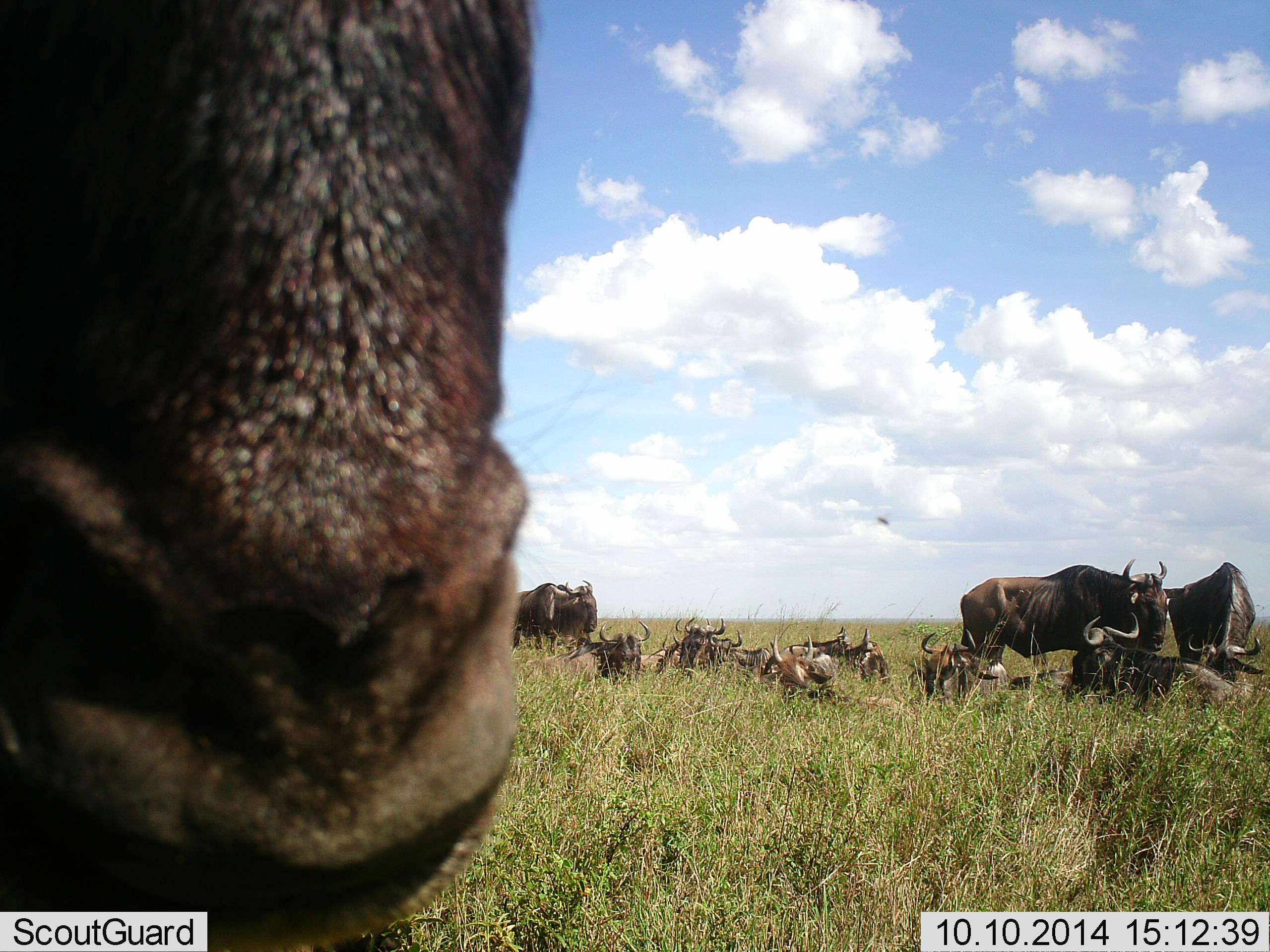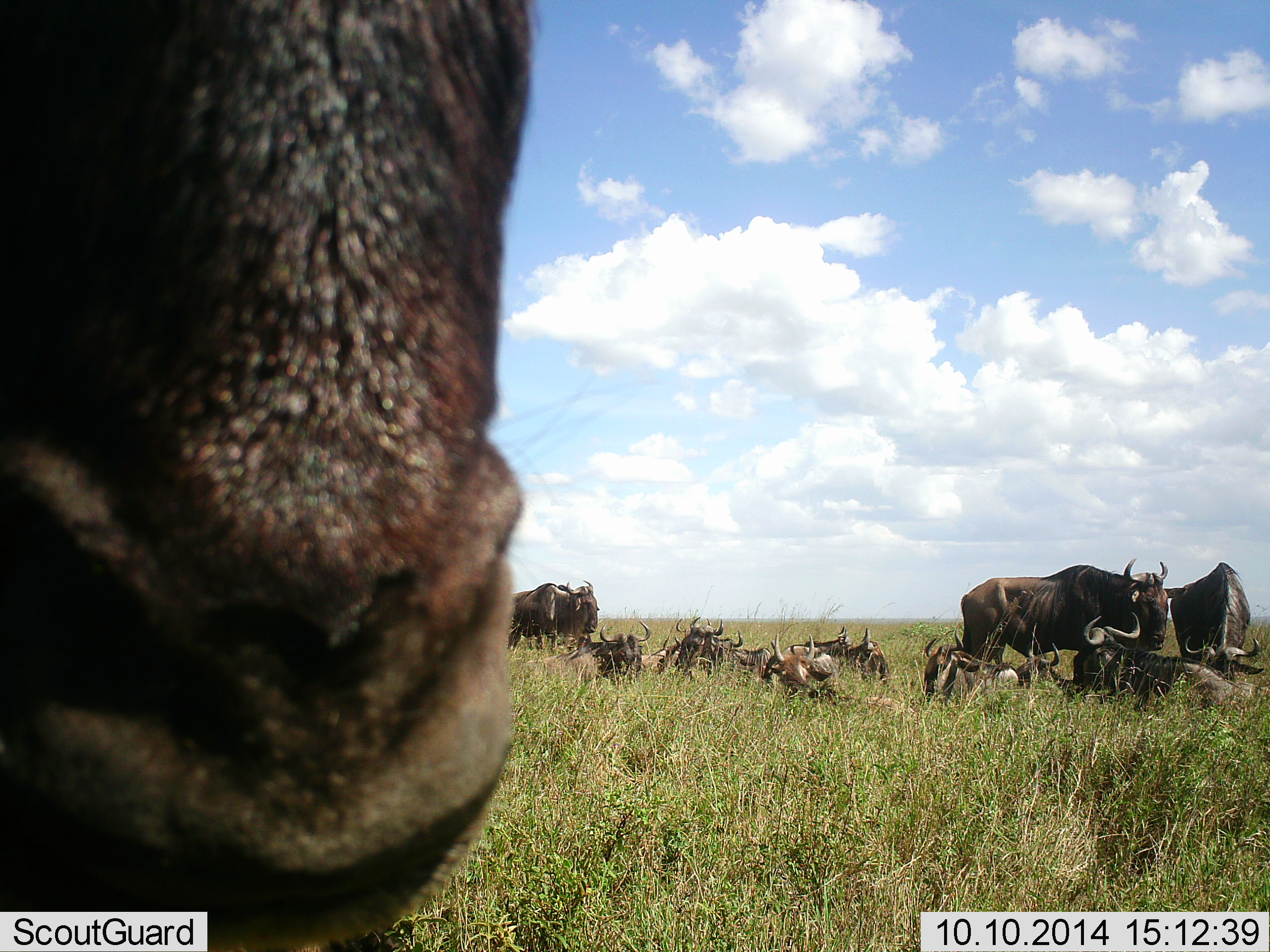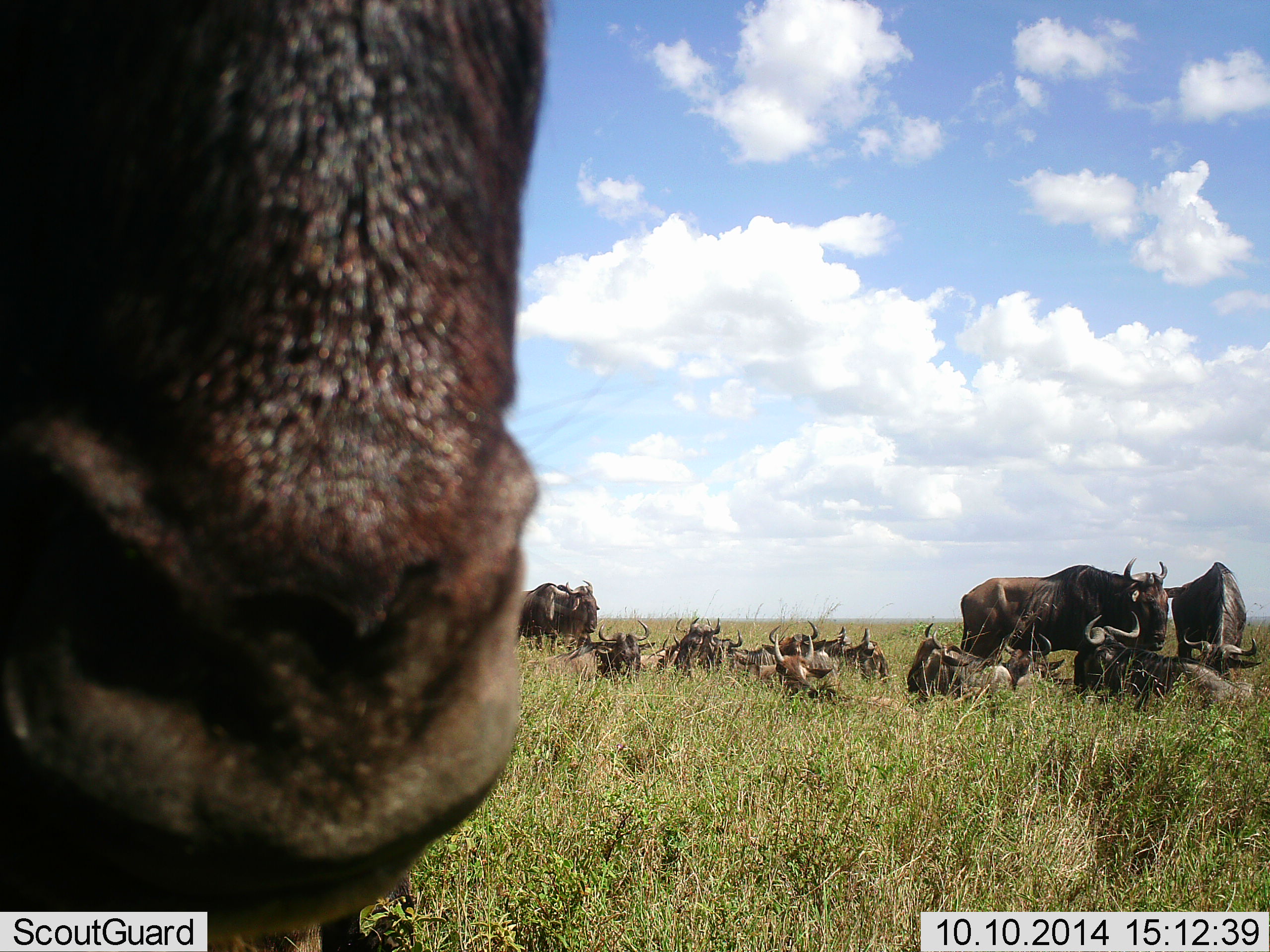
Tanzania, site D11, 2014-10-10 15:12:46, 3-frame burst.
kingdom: Animalia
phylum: Chordata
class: Mammalia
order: Artiodactyla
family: Bovidae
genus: Connochaetes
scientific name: Connochaetes taurinus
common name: blue wildebeest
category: wildebeest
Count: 11-50.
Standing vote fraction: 80%.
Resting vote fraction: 90%.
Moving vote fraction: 30%.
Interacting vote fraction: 20%.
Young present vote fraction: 10%.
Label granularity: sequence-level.